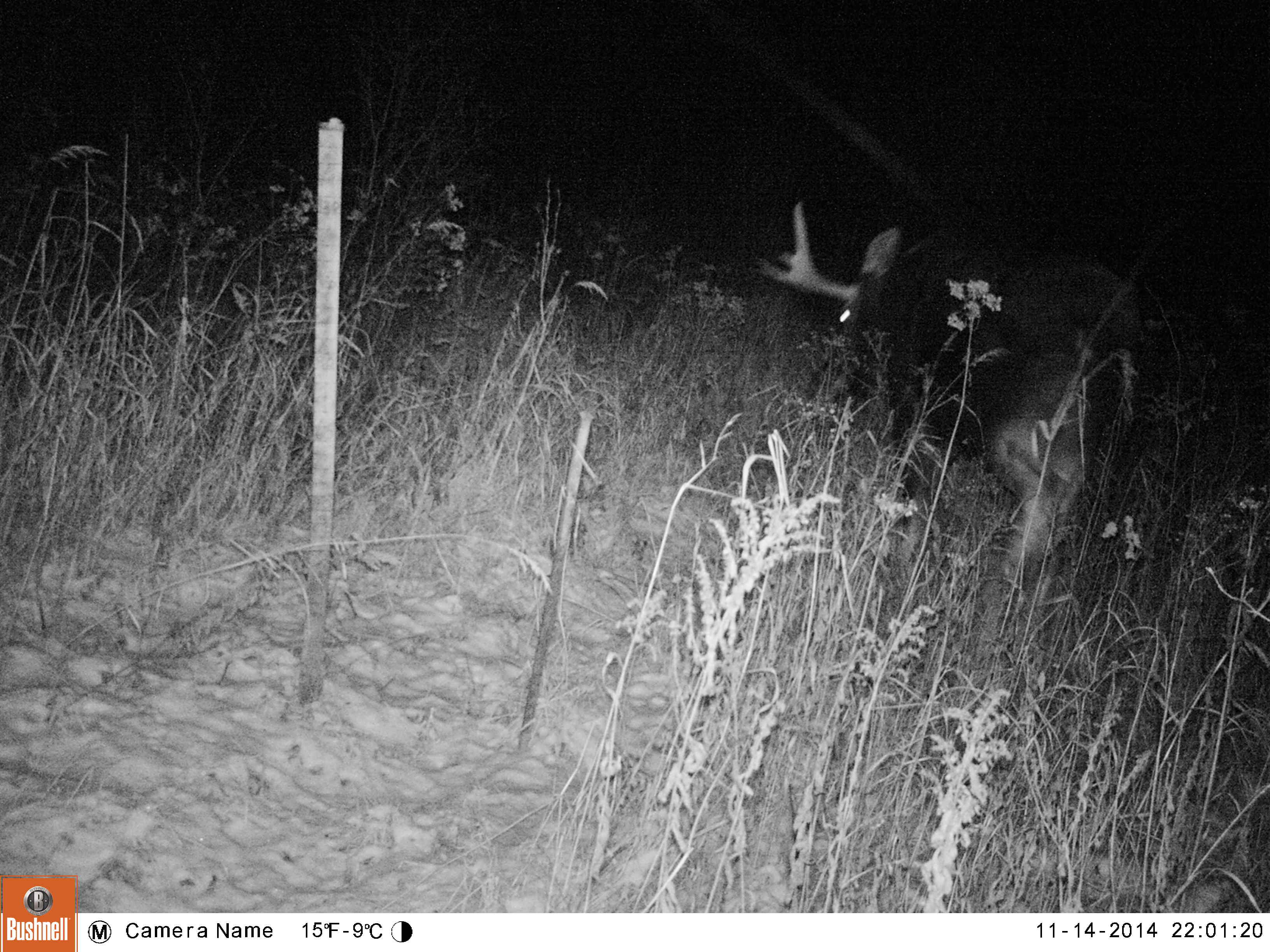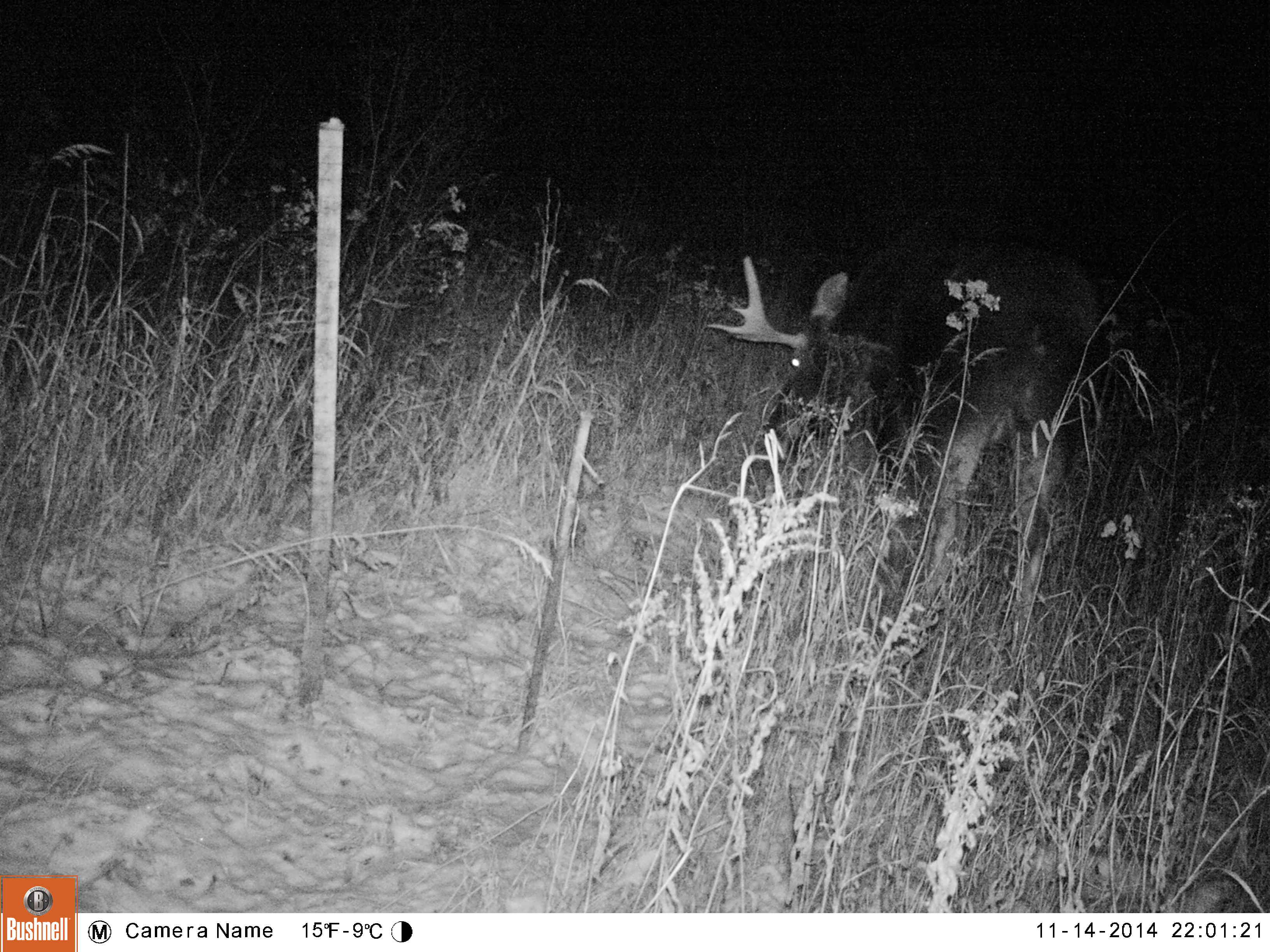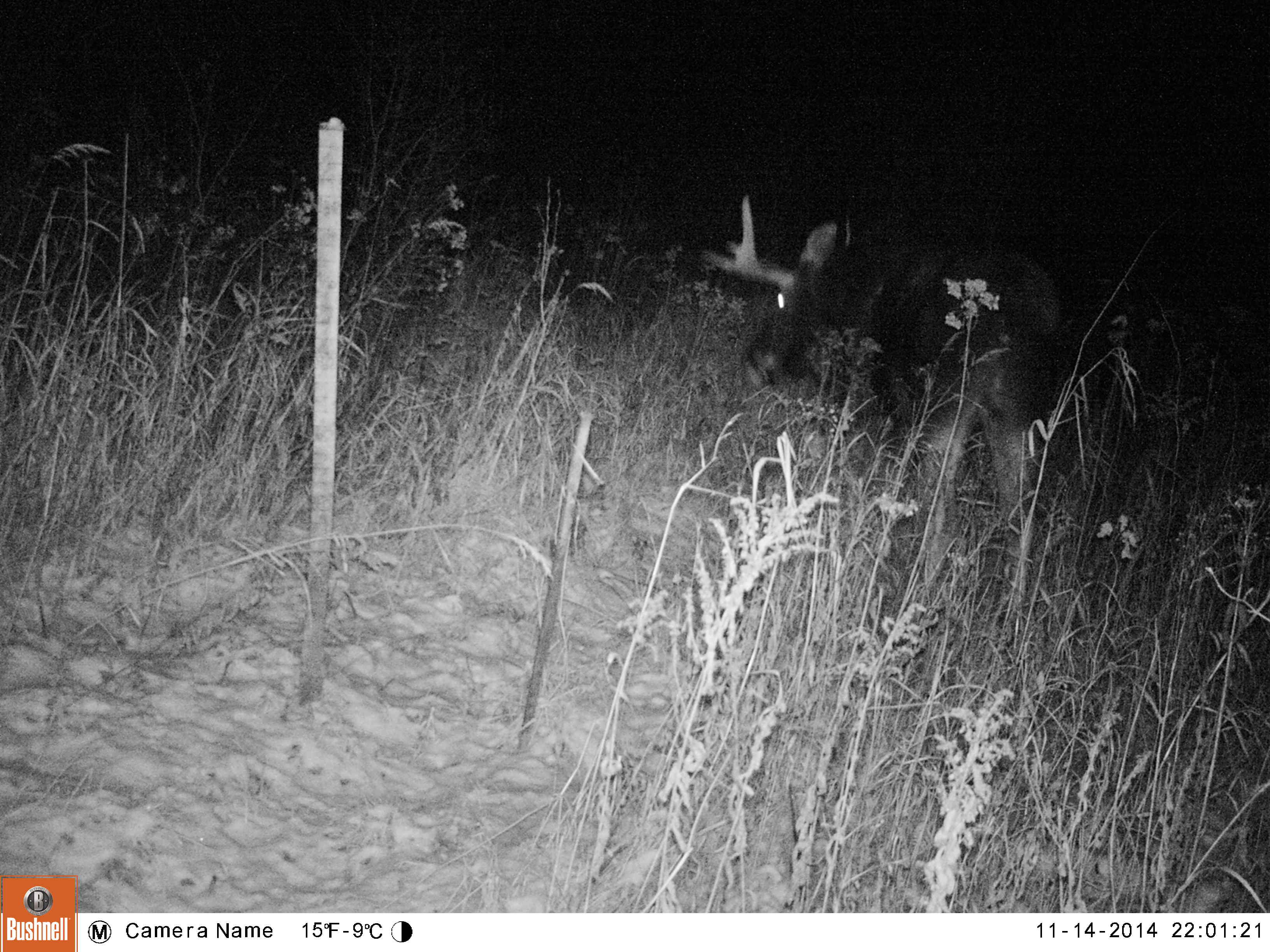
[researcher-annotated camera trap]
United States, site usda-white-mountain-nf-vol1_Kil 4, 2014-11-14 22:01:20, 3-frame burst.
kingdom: Animalia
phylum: Chordata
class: Mammalia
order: Artiodactyla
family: Cervidae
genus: Alces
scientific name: Alces alces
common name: moose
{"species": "moose (Alces alces)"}